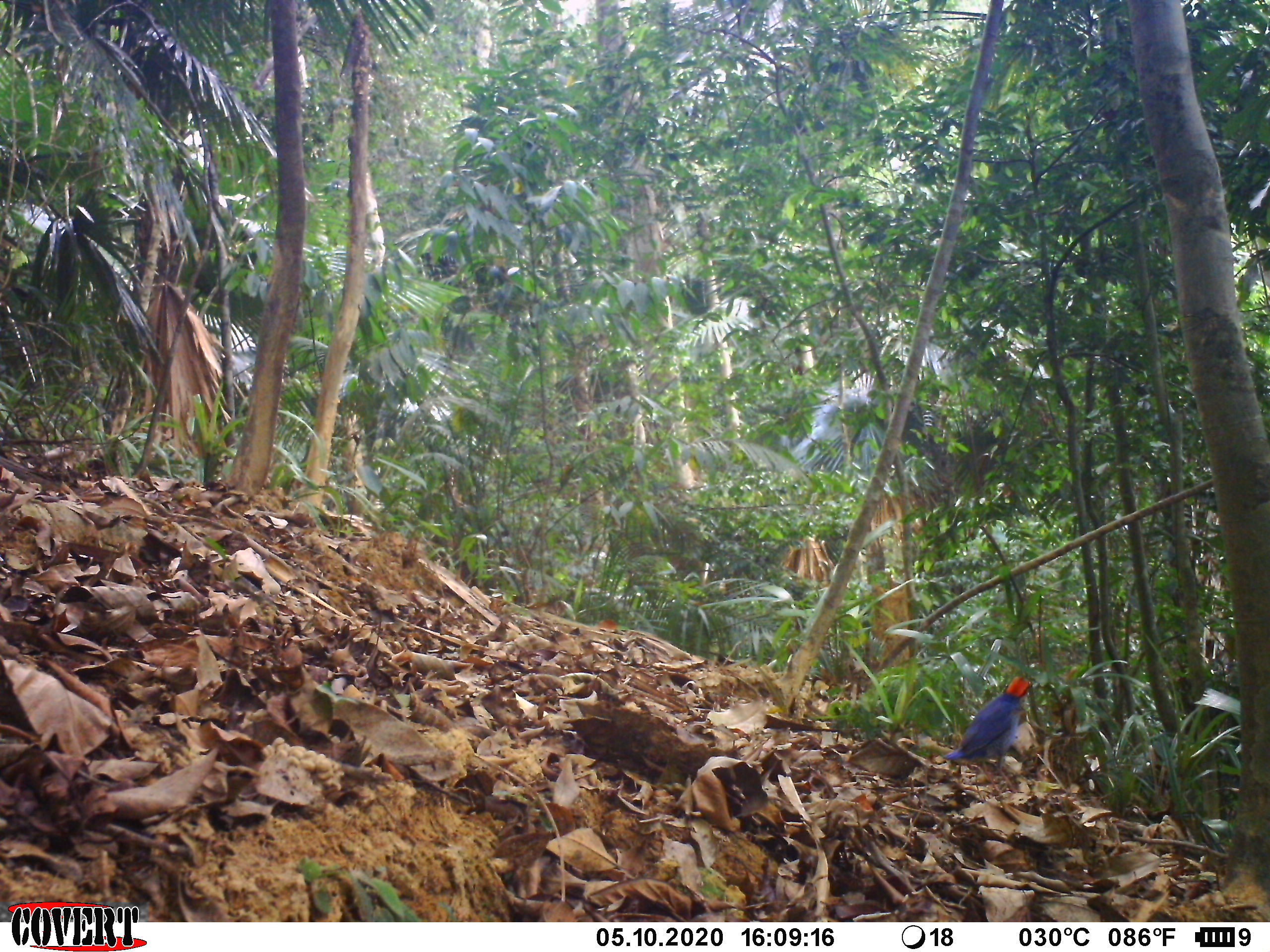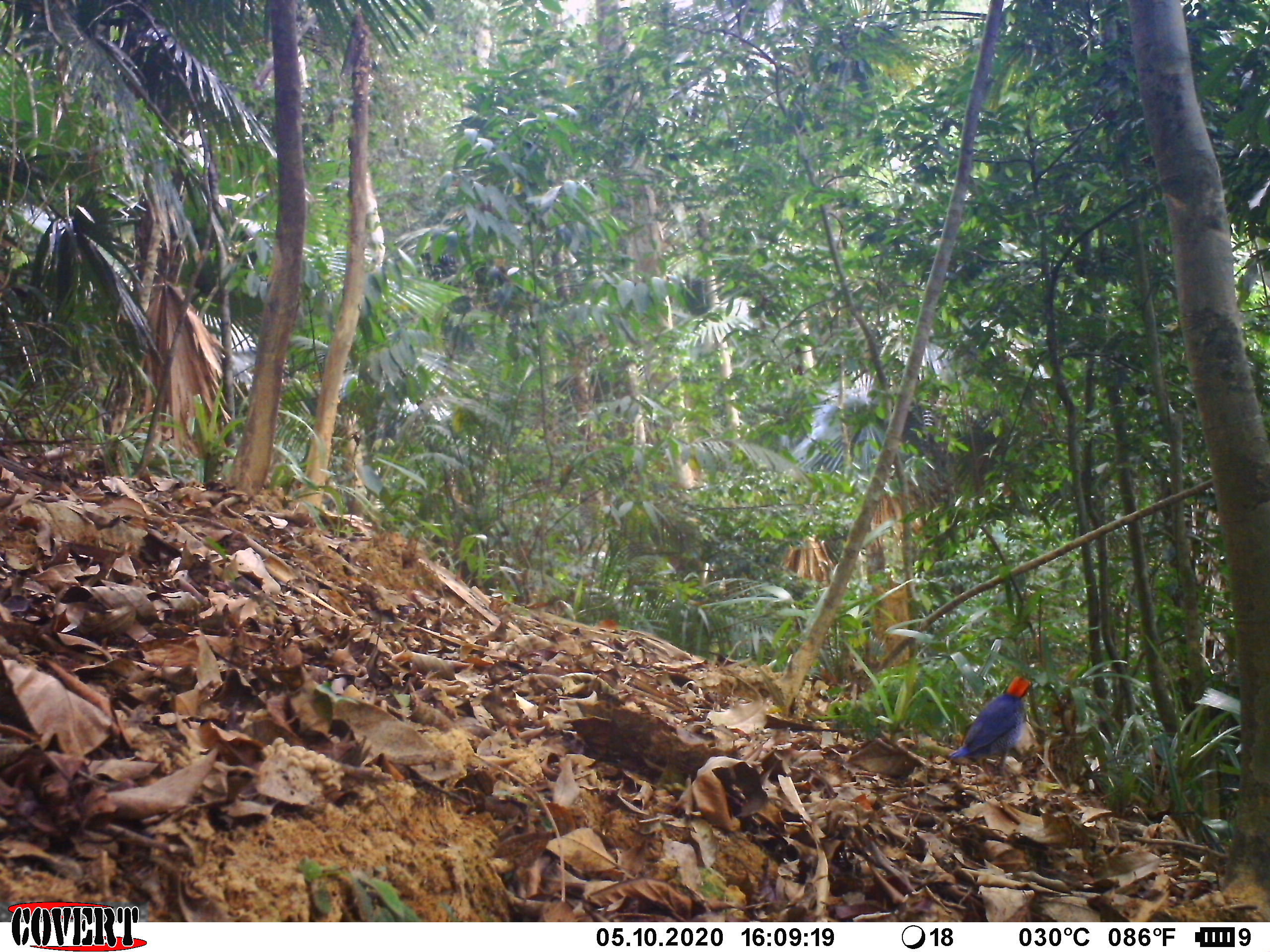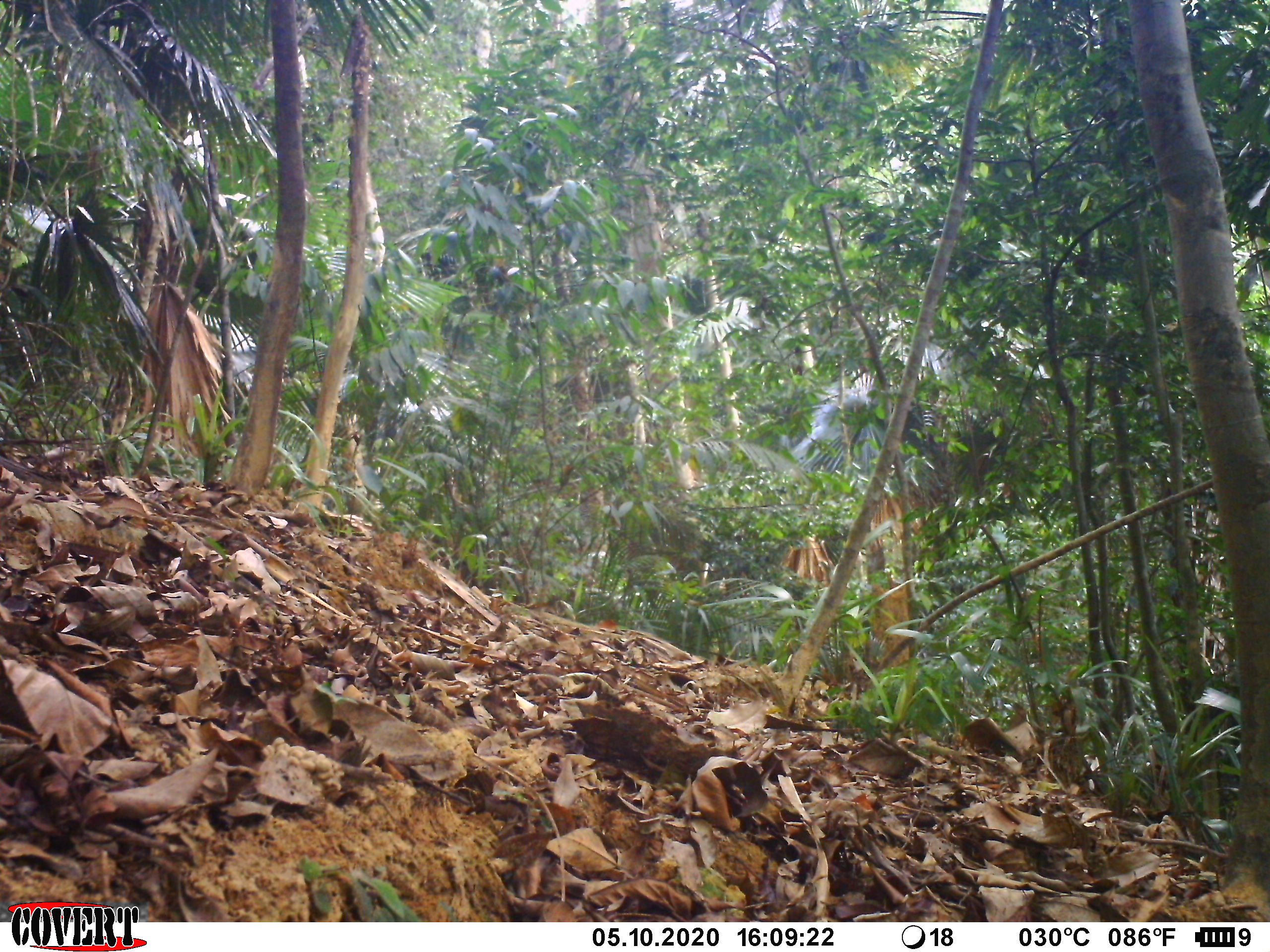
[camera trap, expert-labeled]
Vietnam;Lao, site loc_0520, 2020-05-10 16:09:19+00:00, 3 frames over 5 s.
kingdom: Animalia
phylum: Chordata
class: Aves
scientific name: Aves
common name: bird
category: unidentified bird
Unidentified bird (bird) (Aves). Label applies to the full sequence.